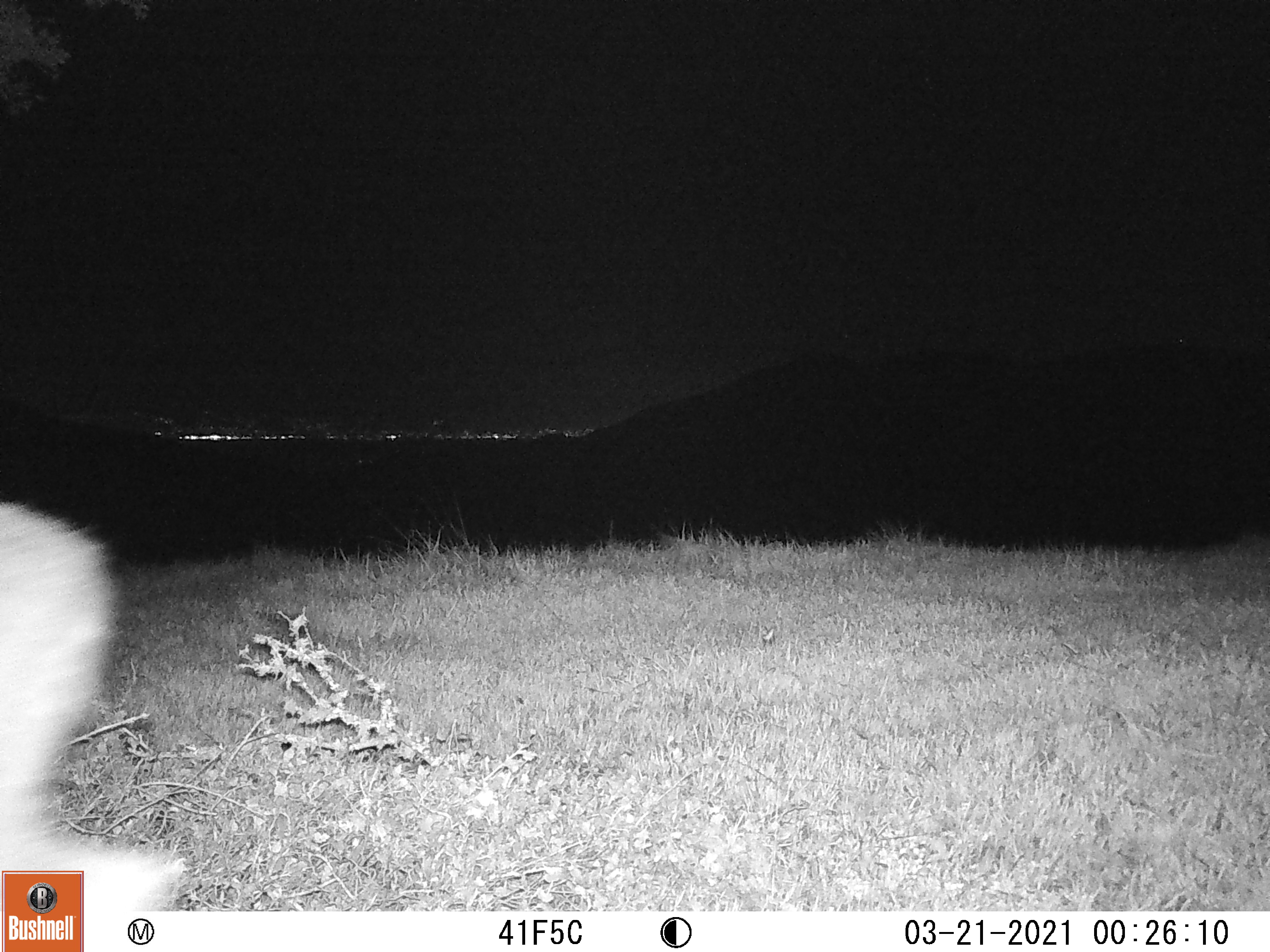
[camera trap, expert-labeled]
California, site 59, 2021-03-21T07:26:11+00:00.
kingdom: Animalia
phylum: Chordata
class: Mammalia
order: Artiodactyla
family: Cervidae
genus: Odocoileus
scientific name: Odocoileus hemionus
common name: mule deer